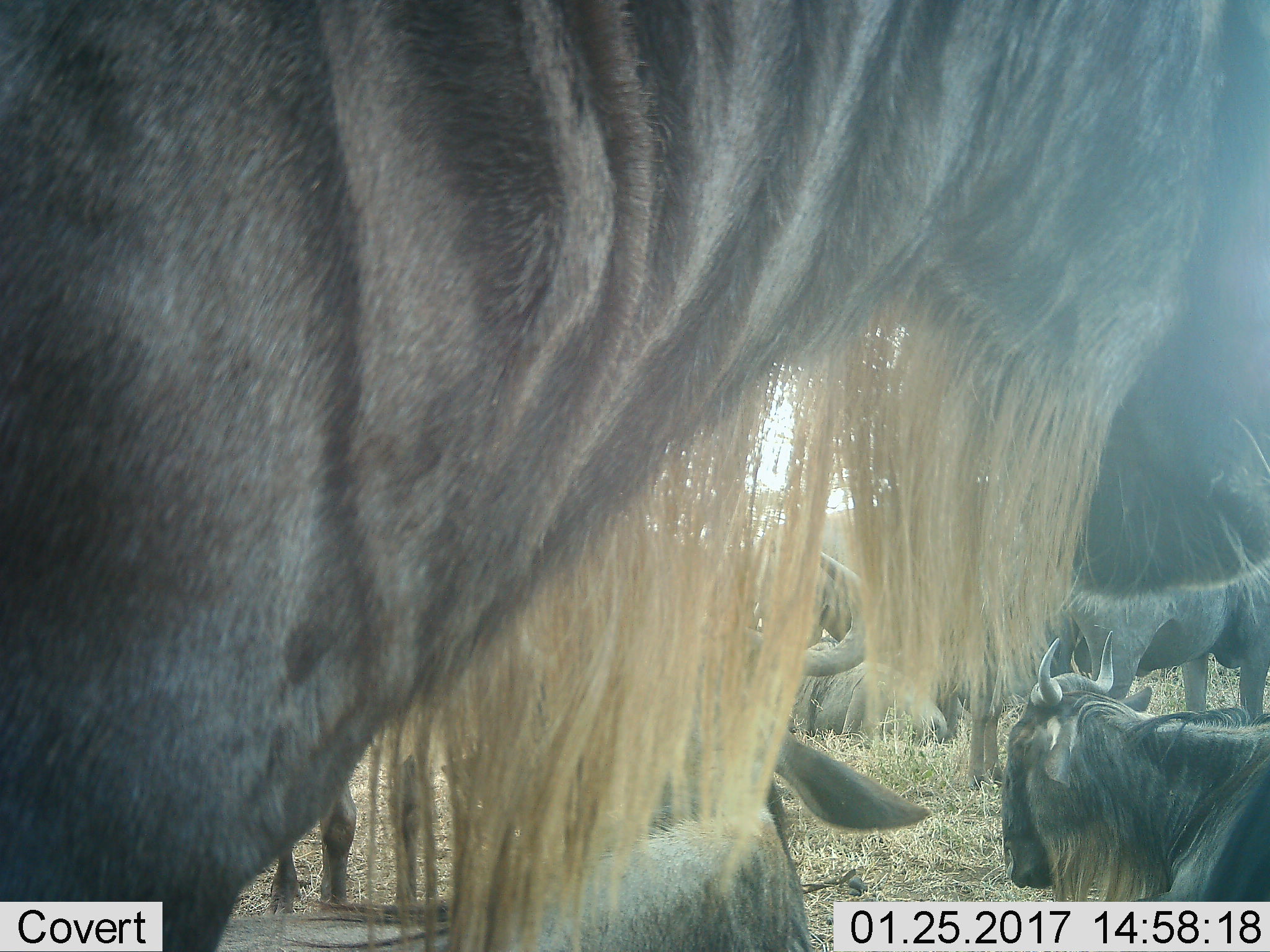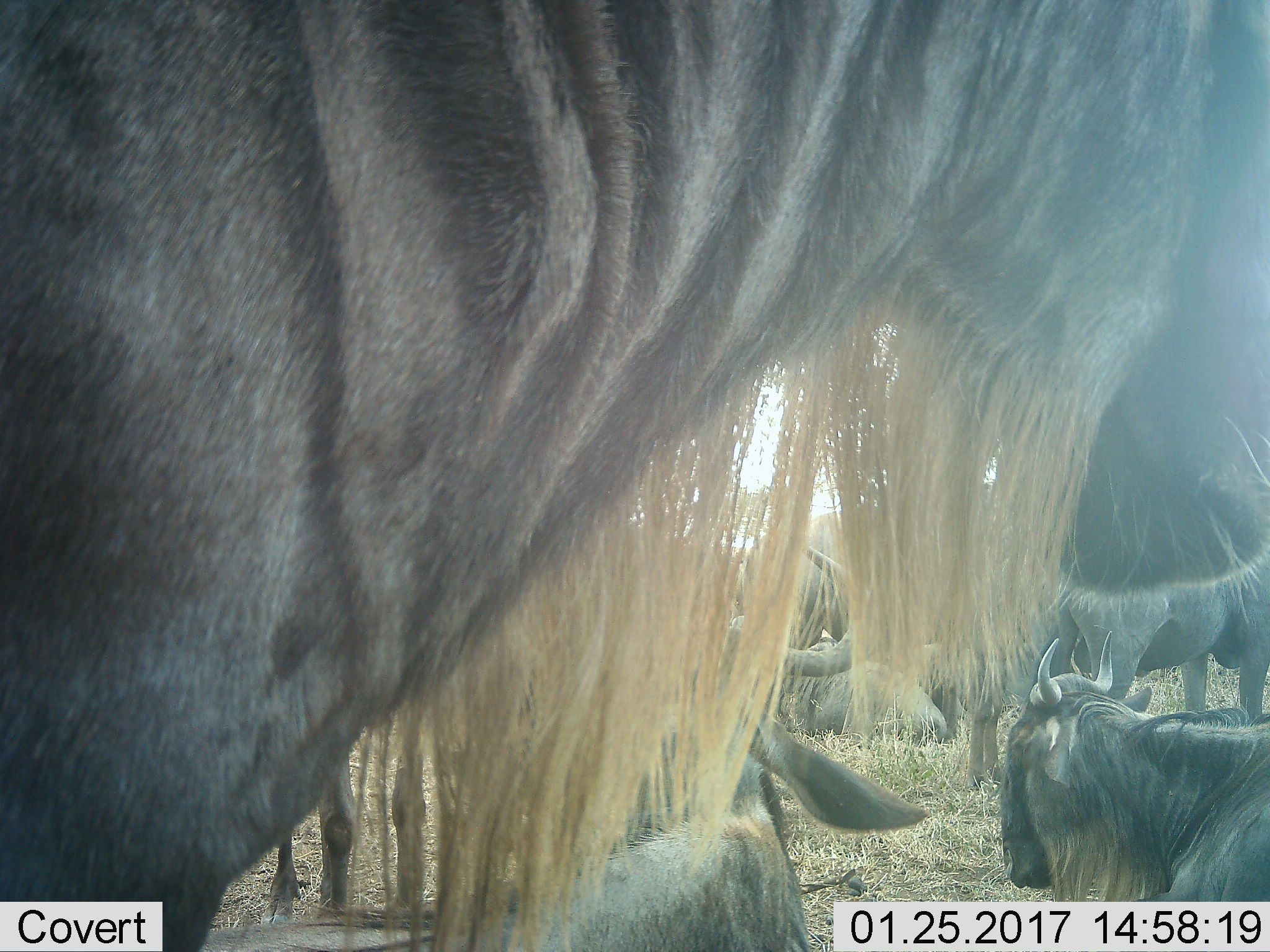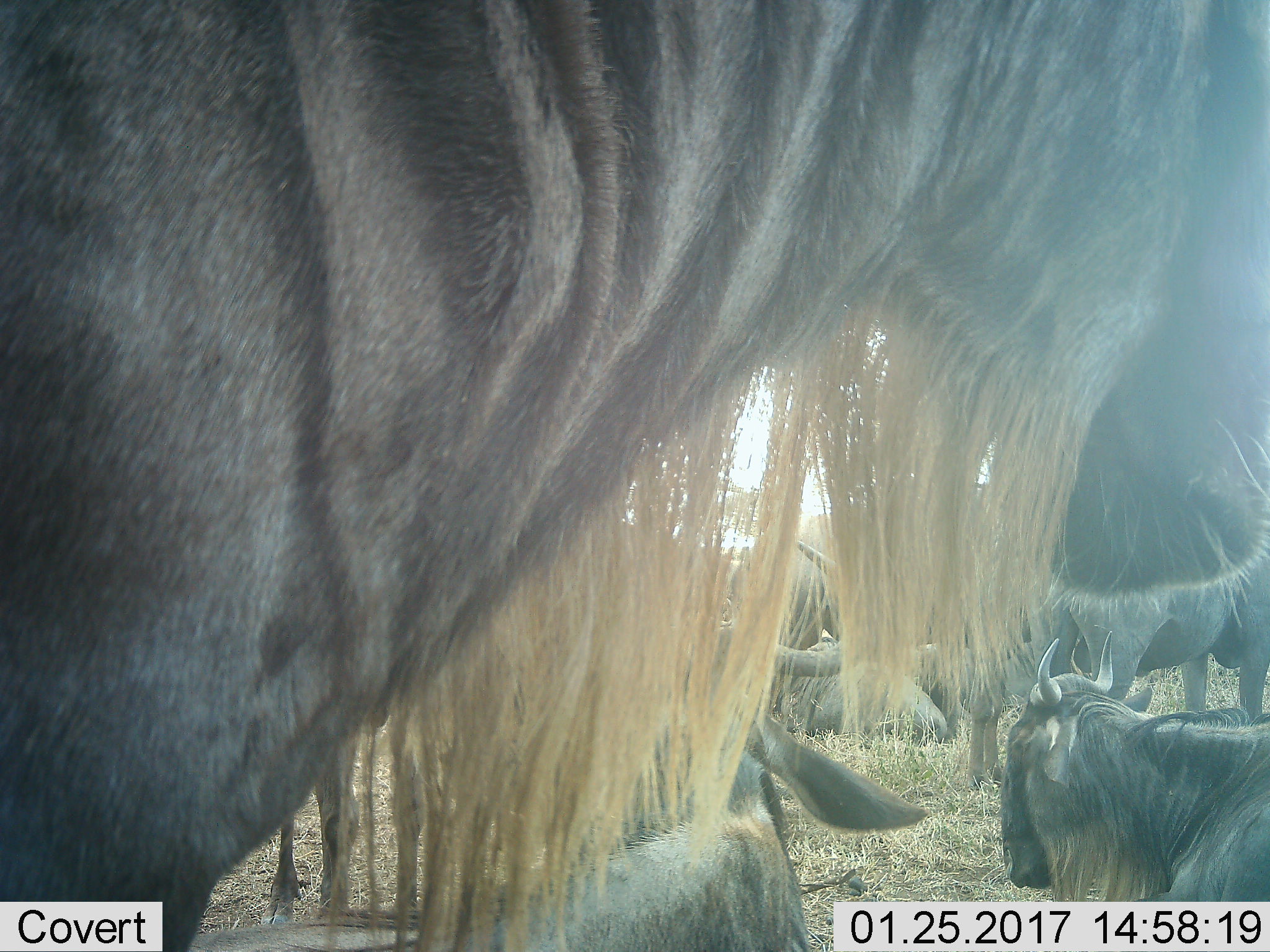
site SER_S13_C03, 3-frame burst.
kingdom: Animalia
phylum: Chordata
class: Mammalia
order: Artiodactyla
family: Bovidae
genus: Connochaetes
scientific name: Connochaetes taurinus taurinus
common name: blue wildebeest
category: wildebeestblue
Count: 7.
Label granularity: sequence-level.